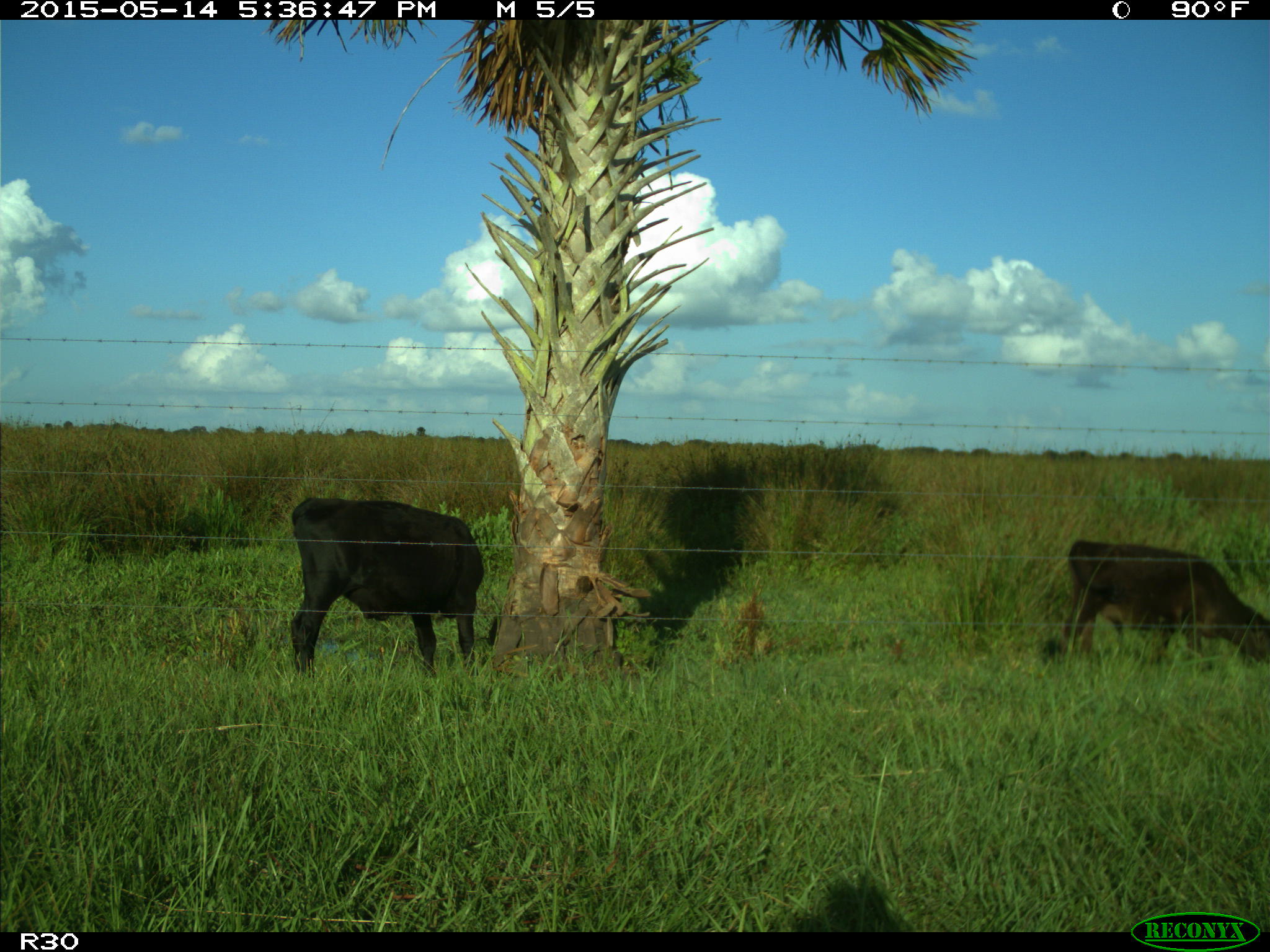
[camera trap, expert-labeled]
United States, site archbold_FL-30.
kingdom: Animalia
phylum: Chordata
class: Mammalia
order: Artiodactyla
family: Bovidae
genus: Bos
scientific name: Bos taurus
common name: domestic cow